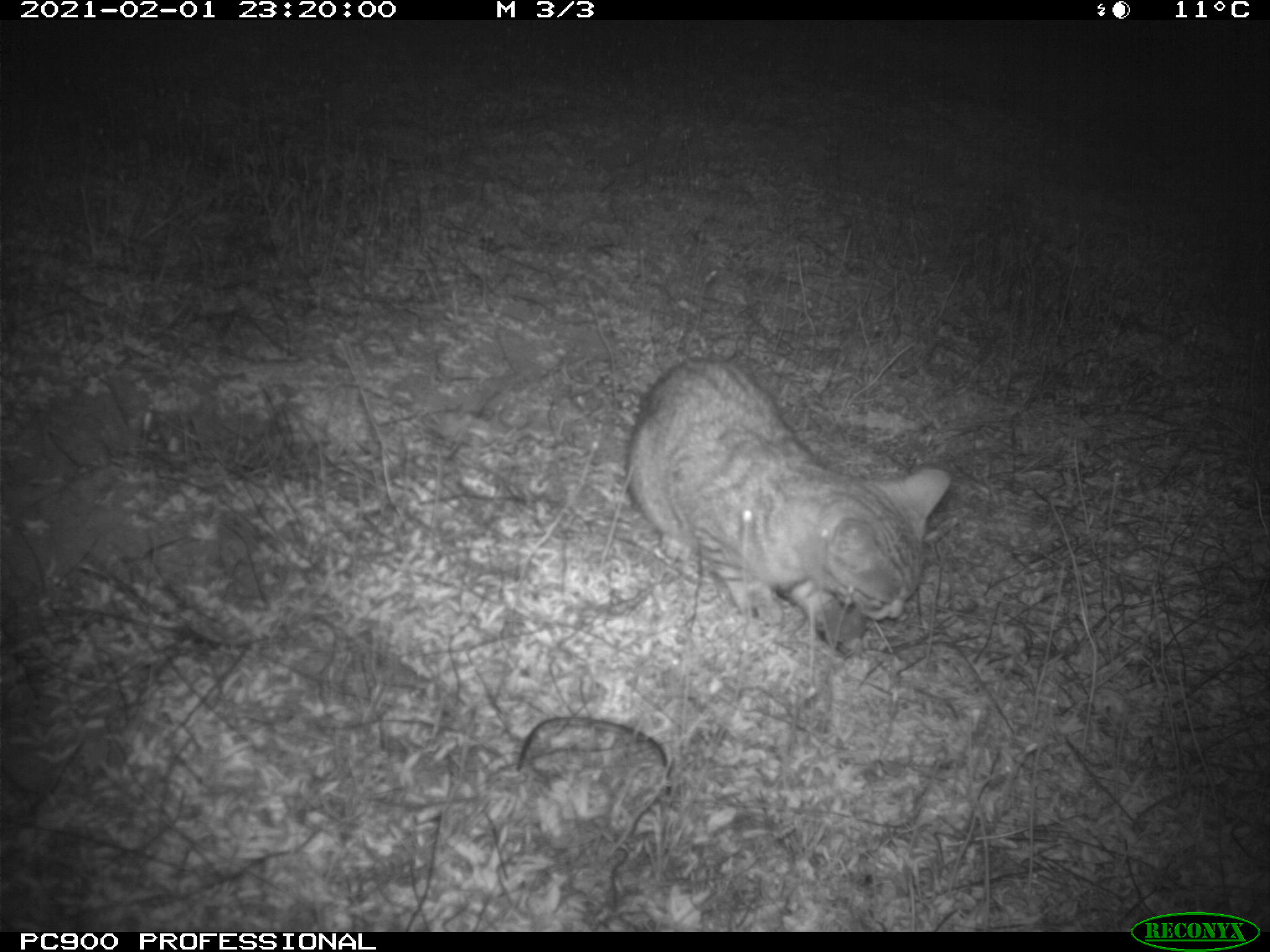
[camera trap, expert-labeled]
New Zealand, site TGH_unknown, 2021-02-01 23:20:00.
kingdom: Animalia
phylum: Chordata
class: Mammalia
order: Carnivora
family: Felidae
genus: Felis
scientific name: Felis catus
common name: domestic cat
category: cat